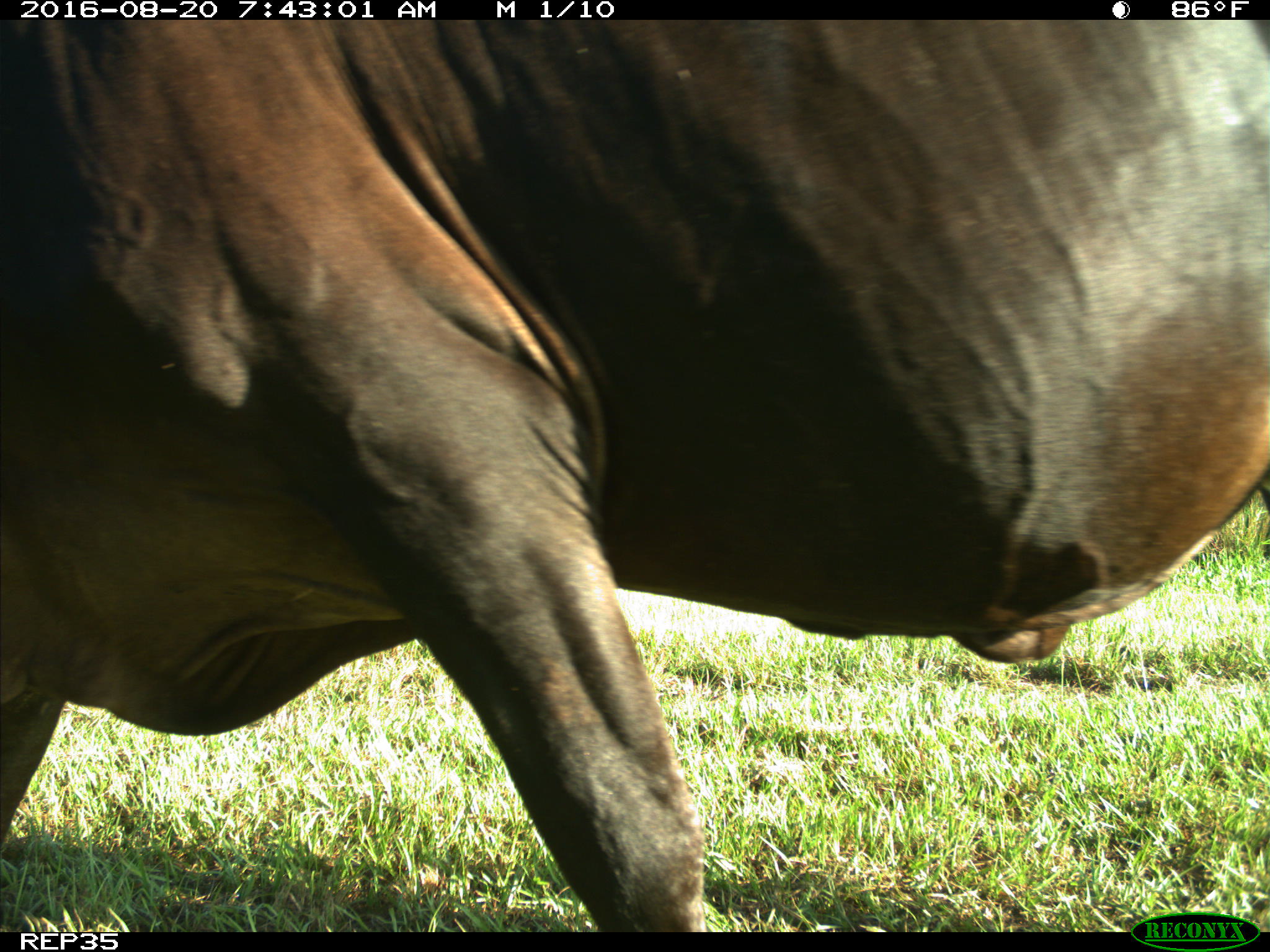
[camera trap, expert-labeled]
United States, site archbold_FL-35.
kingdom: Animalia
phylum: Chordata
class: Mammalia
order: Artiodactyla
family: Bovidae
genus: Bos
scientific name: Bos taurus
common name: domestic cow